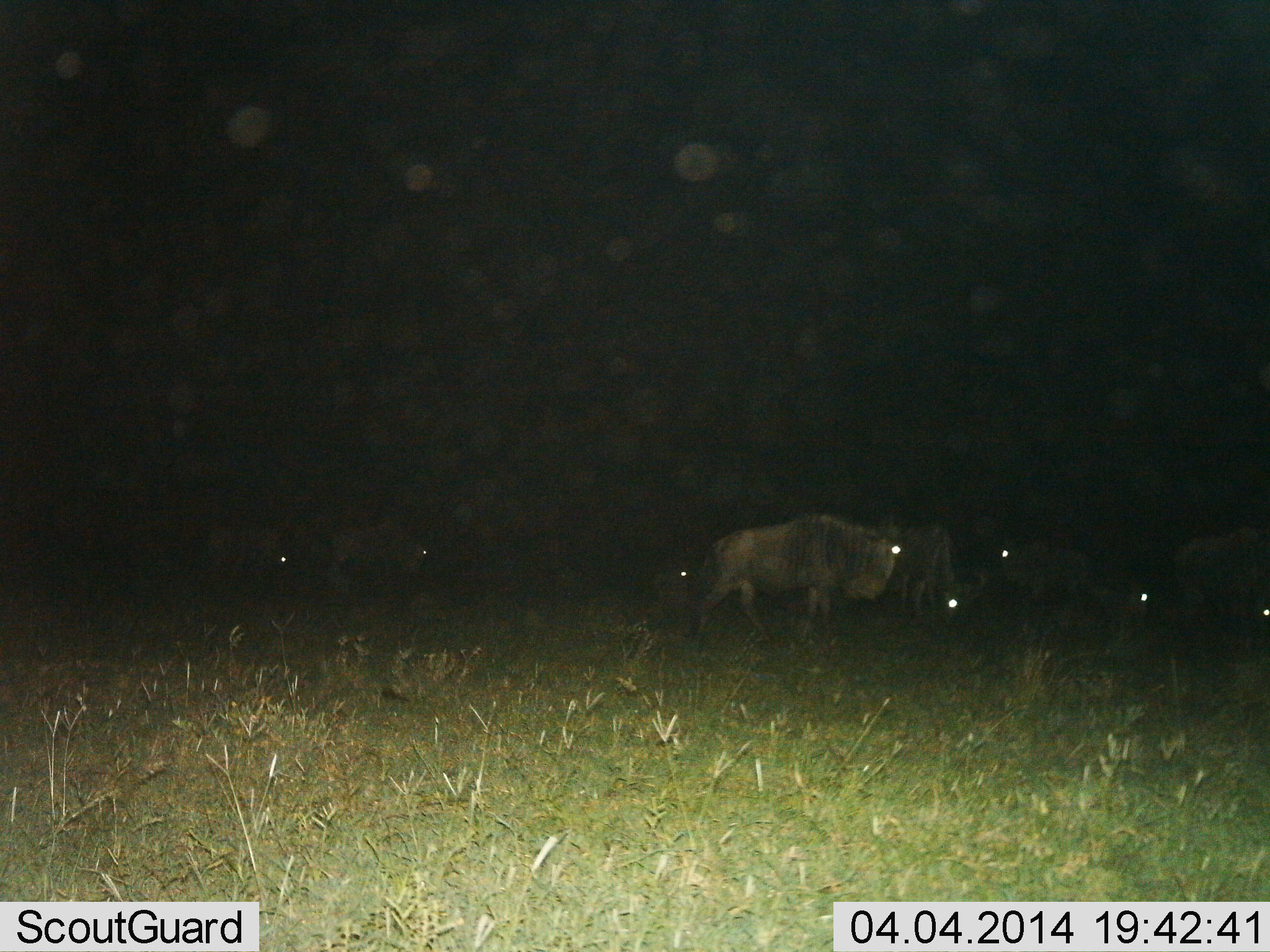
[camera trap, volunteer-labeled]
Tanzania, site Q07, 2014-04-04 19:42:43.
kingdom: Animalia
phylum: Chordata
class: Mammalia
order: Artiodactyla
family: Bovidae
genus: Connochaetes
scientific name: Connochaetes taurinus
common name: blue wildebeest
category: wildebeest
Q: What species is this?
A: Wildebeest (blue wildebeest) (Connochaetes taurinus).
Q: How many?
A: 8.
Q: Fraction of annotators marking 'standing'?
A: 55%.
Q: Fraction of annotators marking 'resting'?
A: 11%.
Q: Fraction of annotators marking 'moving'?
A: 39%.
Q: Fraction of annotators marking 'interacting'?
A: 0%.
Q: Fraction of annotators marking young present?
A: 0%.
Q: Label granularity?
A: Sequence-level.